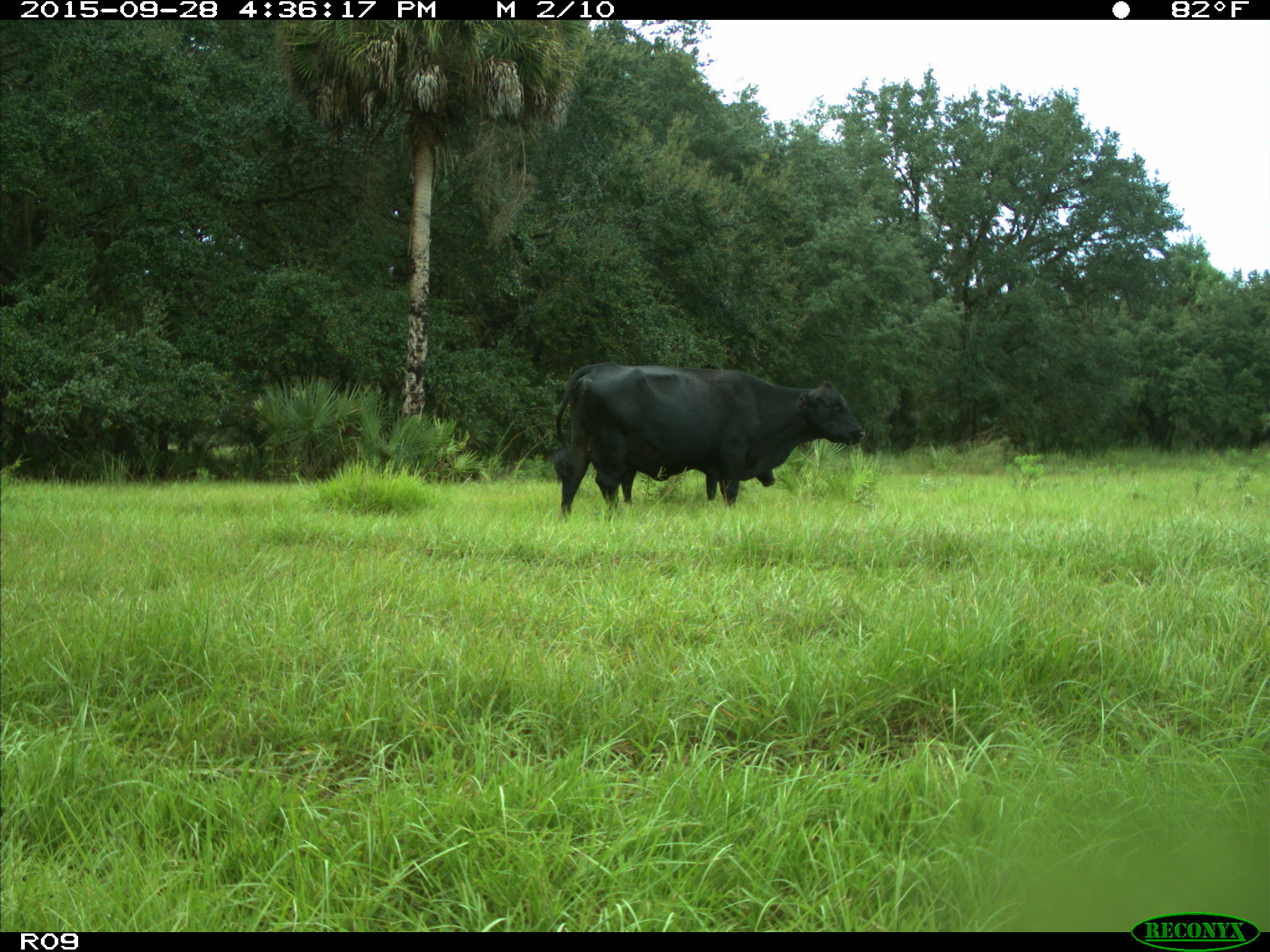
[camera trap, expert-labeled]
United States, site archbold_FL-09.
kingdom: Animalia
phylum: Chordata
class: Mammalia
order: Artiodactyla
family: Bovidae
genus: Bos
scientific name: Bos taurus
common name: domestic cow